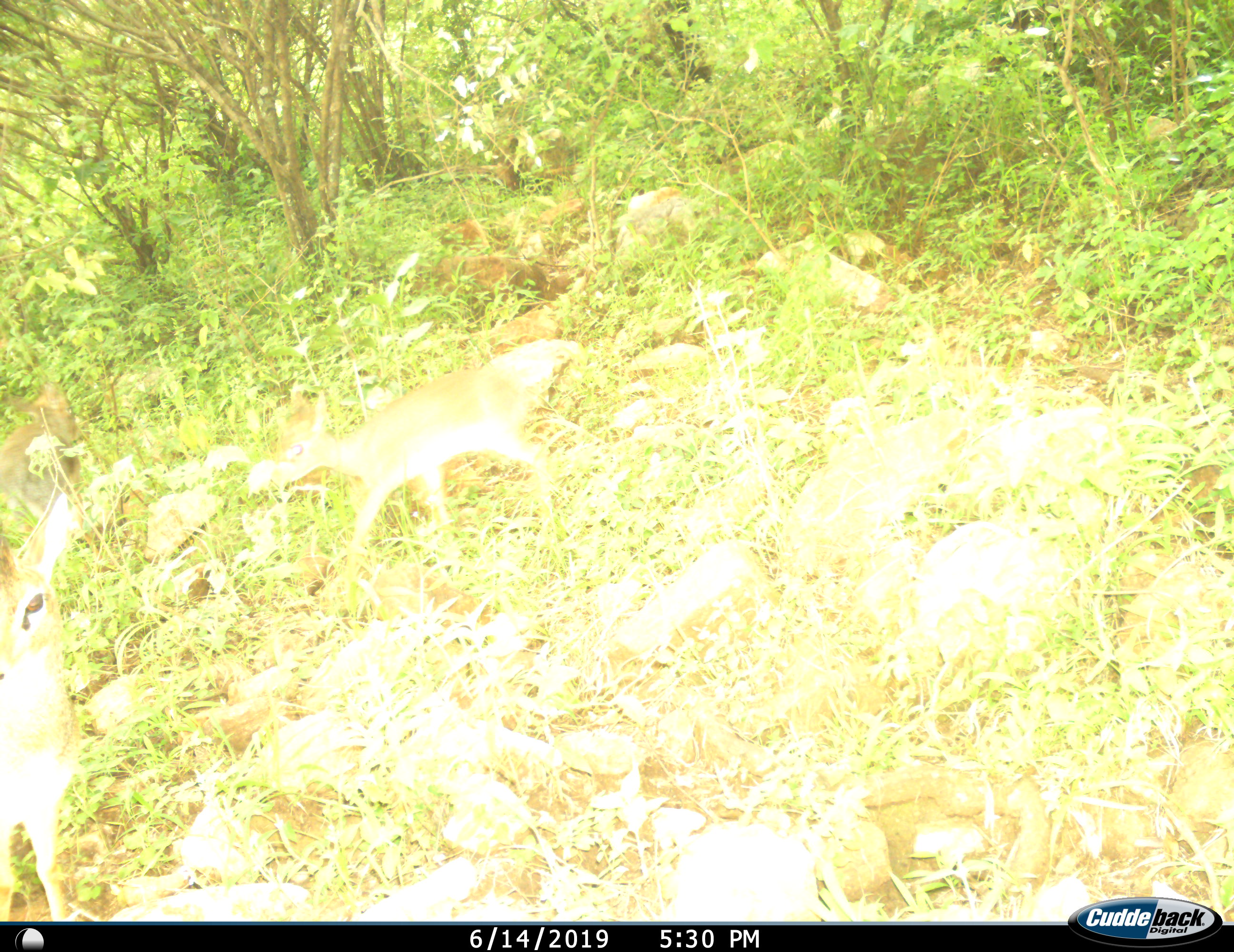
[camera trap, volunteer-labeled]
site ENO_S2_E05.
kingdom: Animalia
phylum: Chordata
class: Mammalia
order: Artiodactyla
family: Bovidae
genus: Madoqua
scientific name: Madoqua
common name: dik-dik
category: dikdik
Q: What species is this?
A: Dikdik (dik-dik) (Madoqua).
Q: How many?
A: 2.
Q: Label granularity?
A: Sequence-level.